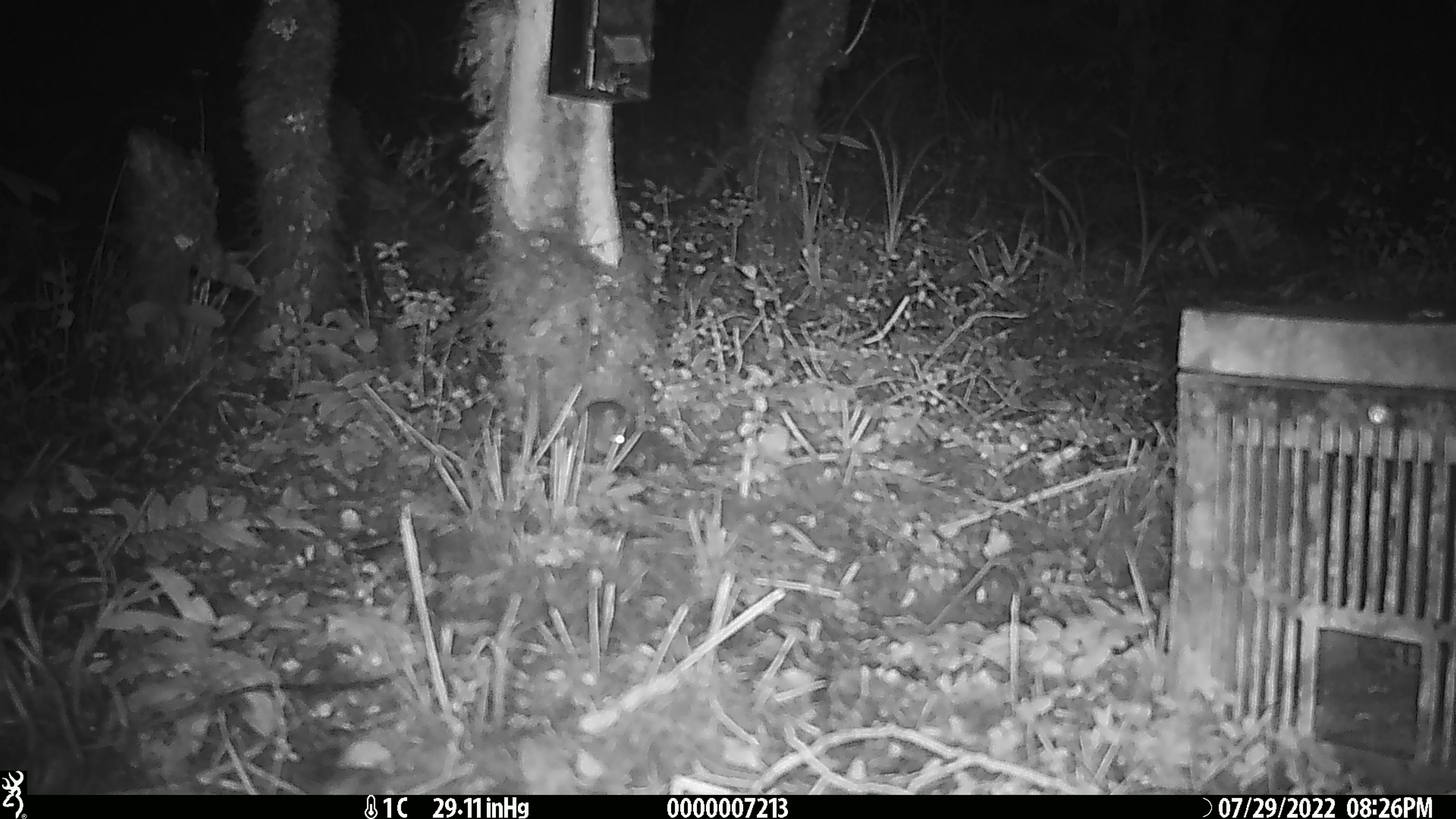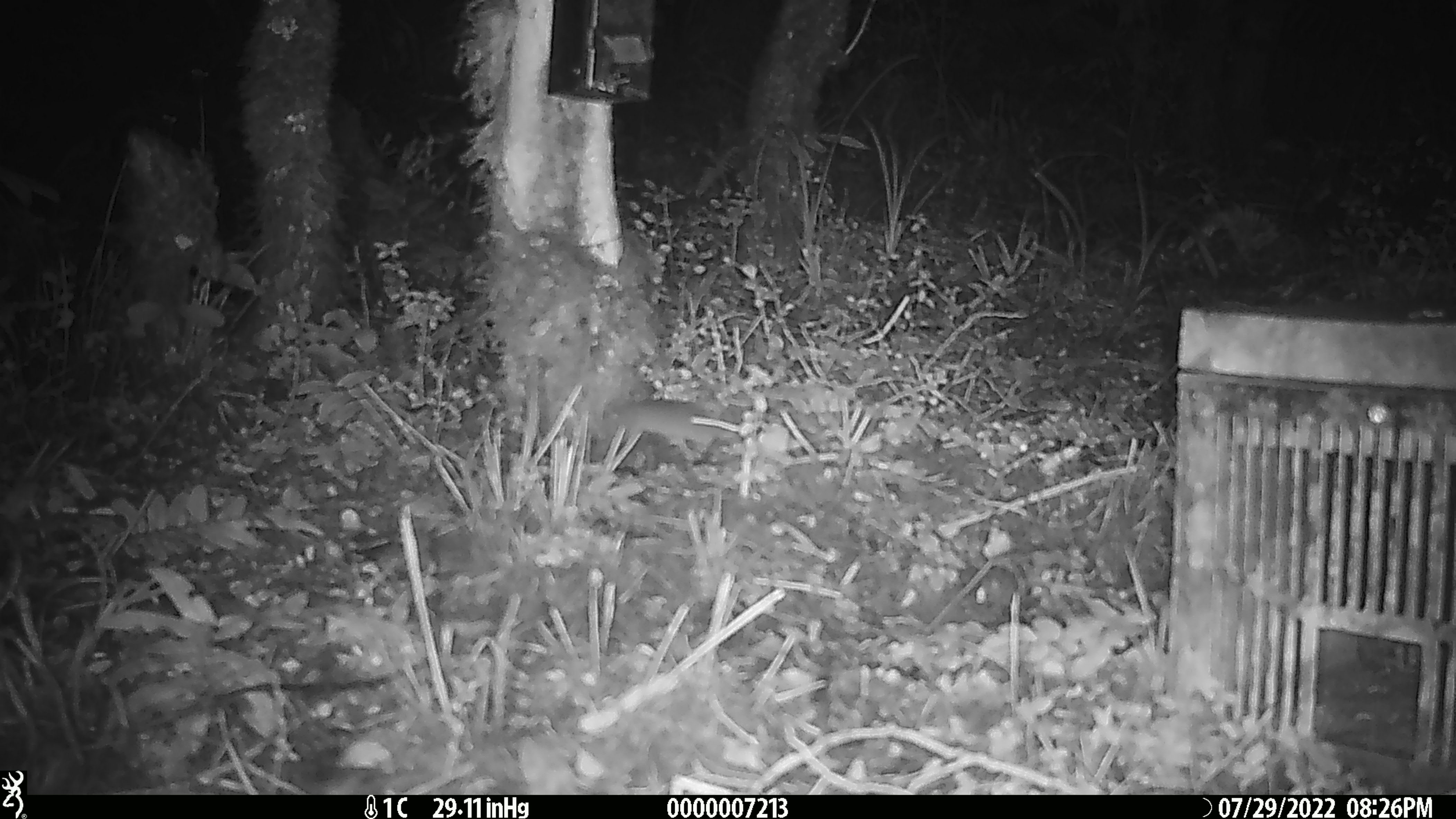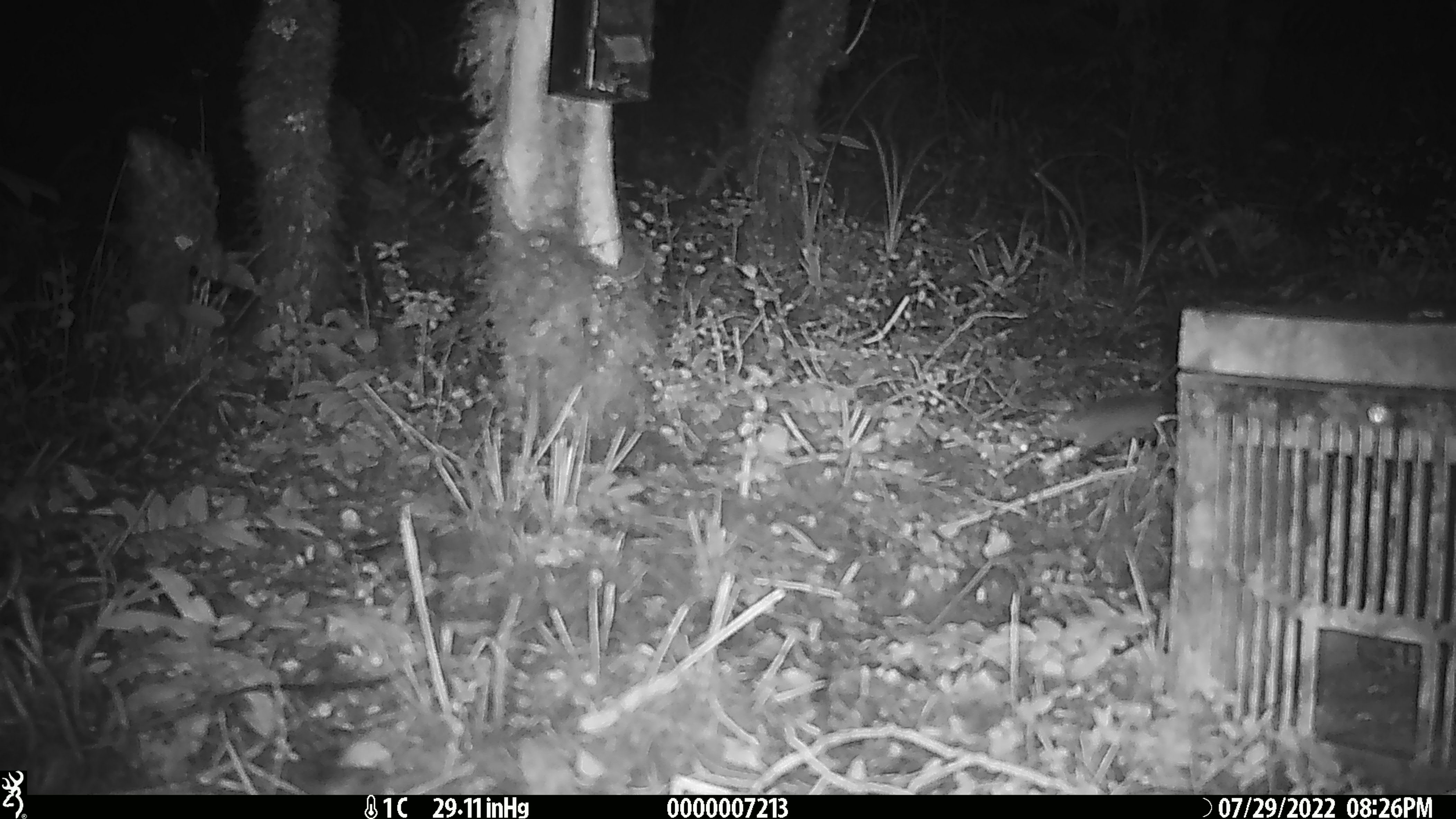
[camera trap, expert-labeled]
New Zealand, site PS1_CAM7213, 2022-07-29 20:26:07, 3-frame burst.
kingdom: Animalia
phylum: Chordata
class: Mammalia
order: Rodentia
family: Muridae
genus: Mus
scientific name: Mus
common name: mouse